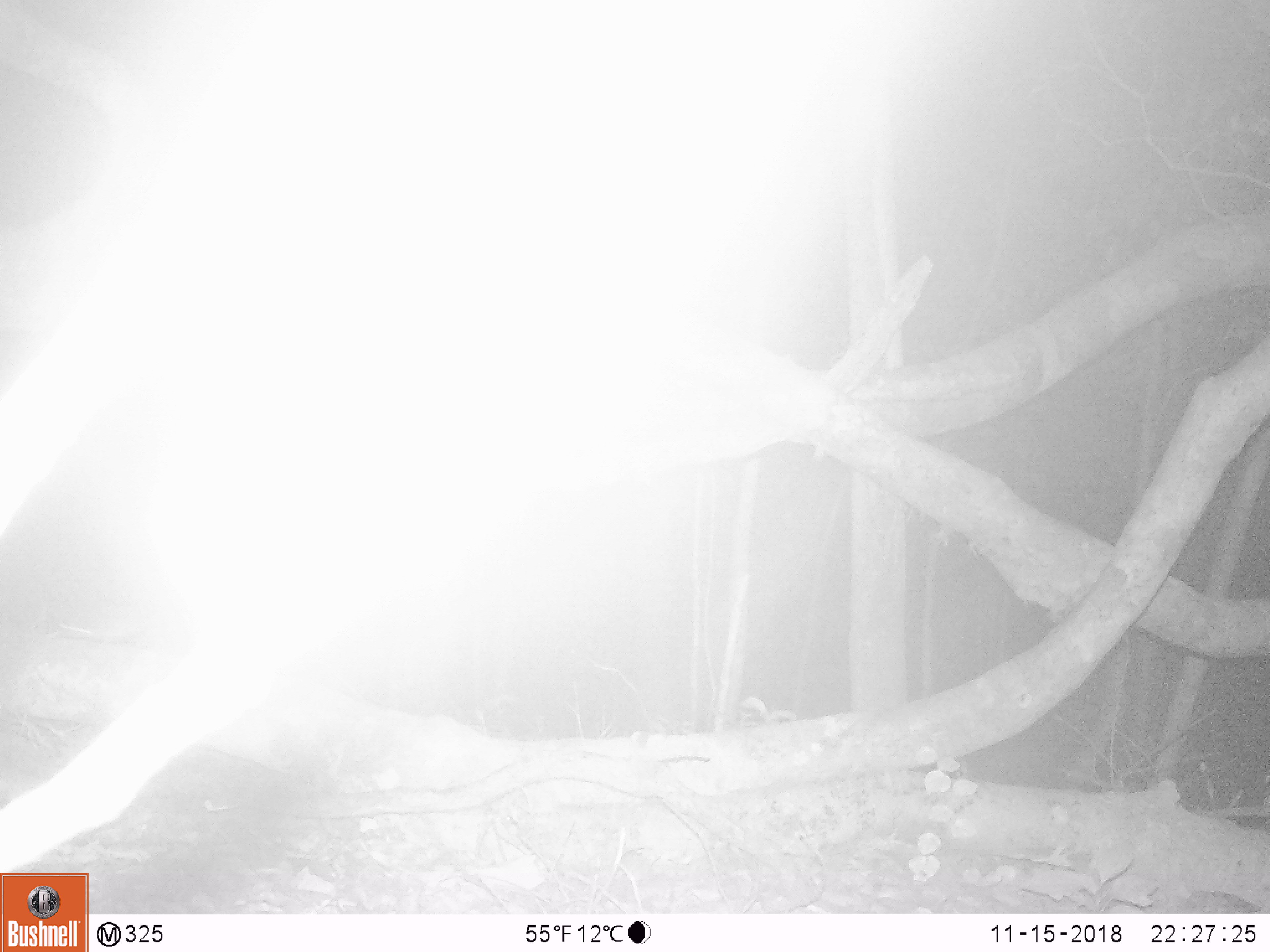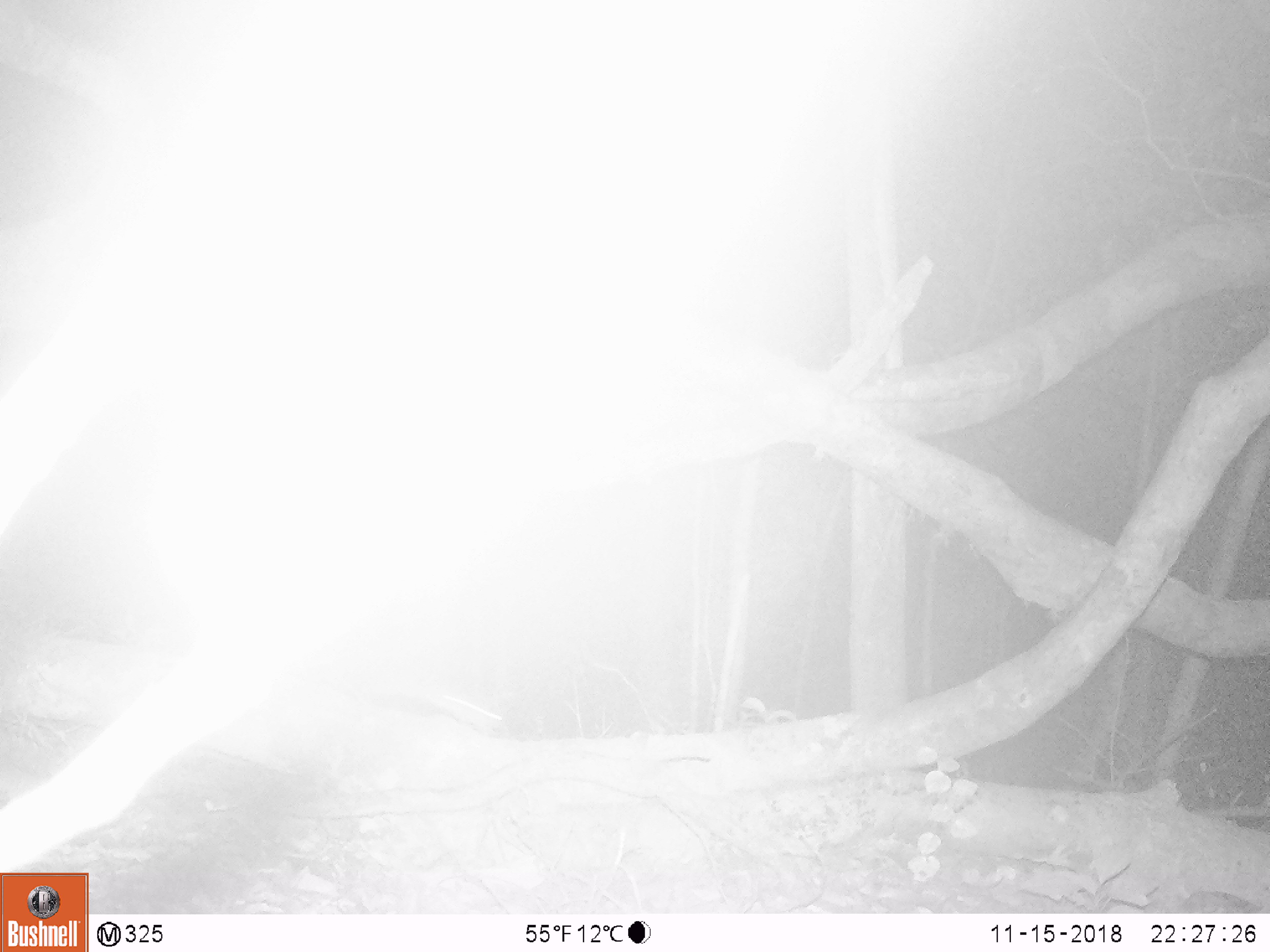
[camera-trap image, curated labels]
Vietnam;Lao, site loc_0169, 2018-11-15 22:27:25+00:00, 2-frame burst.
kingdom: Animalia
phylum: Chordata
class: Mammalia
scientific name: Mammalia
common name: mammal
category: unidentified small mammal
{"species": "unidentified small mammal (mammal) (Mammalia)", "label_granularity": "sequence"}